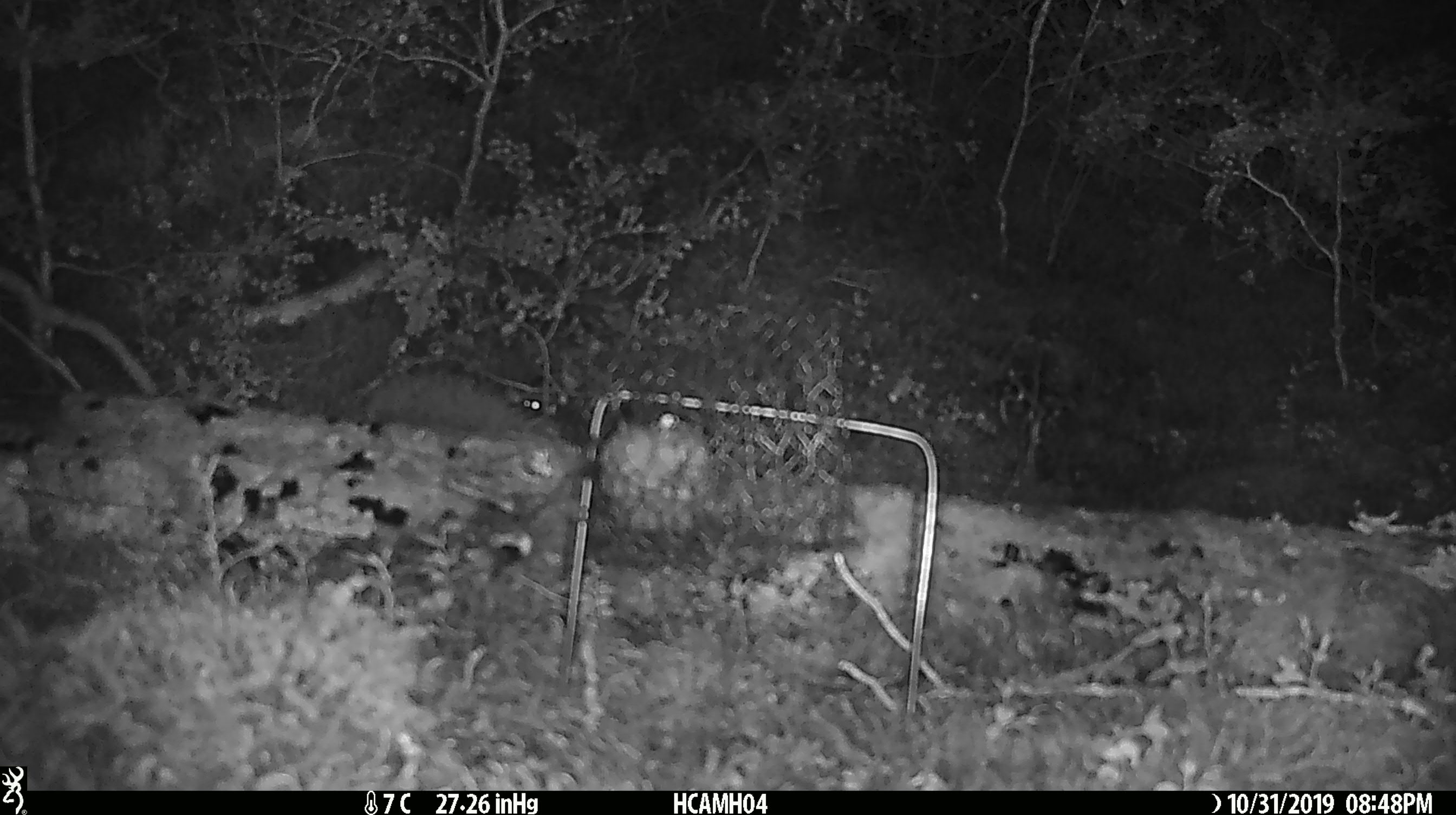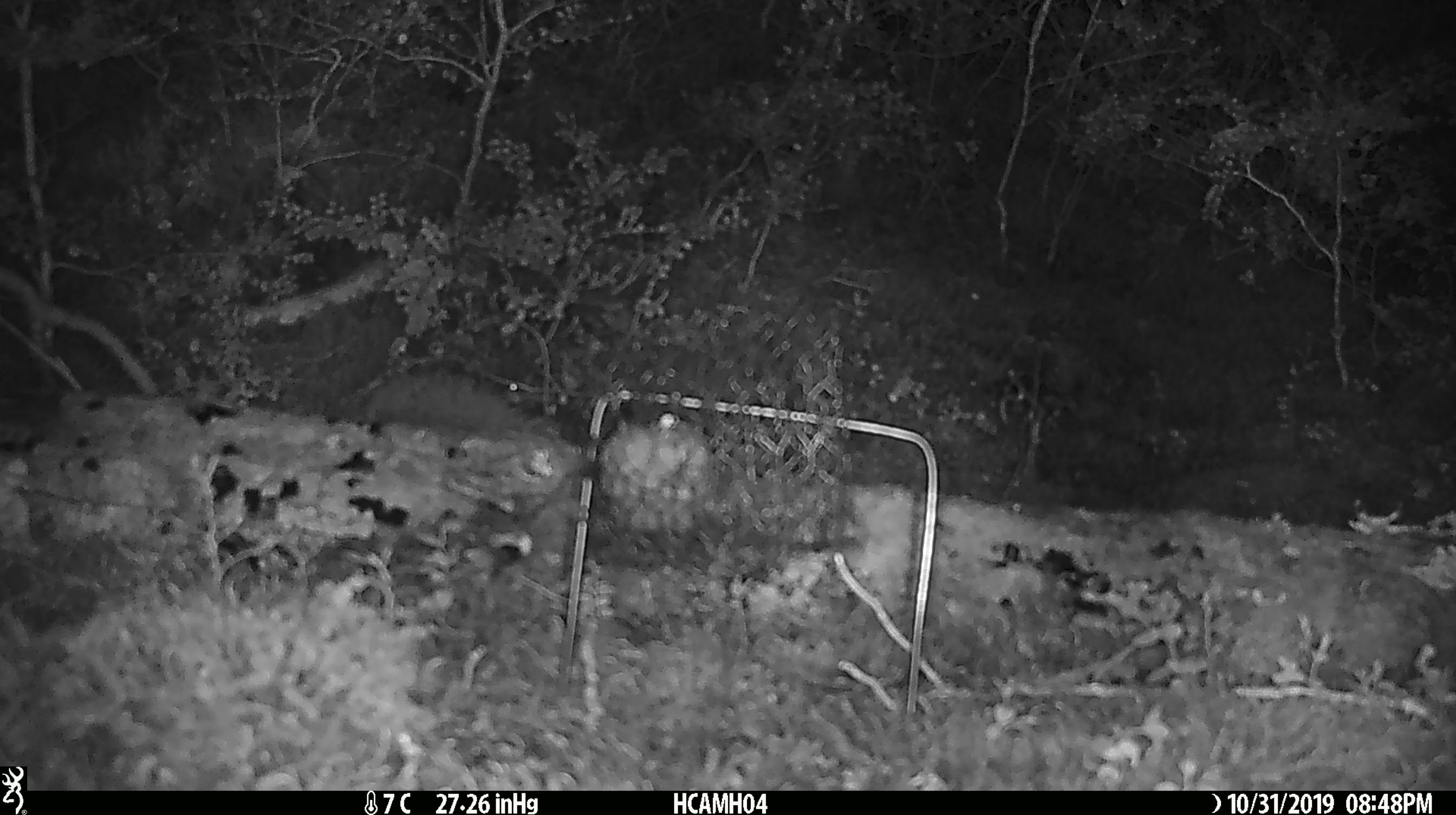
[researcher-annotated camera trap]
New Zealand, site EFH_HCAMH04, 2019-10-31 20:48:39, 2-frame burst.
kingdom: Animalia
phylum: Chordata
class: Mammalia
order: Rodentia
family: Muridae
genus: Mus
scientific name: Mus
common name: mouse